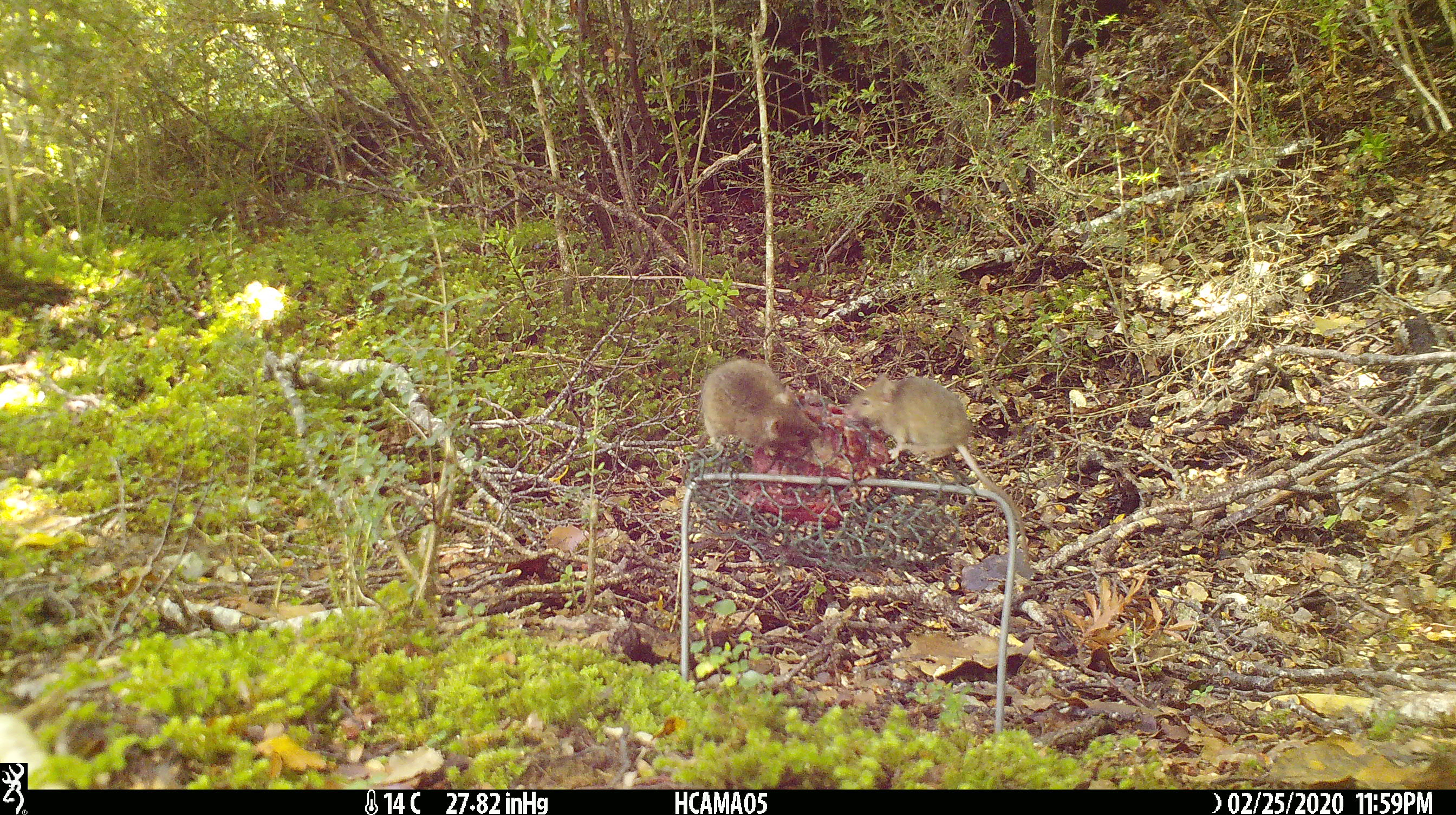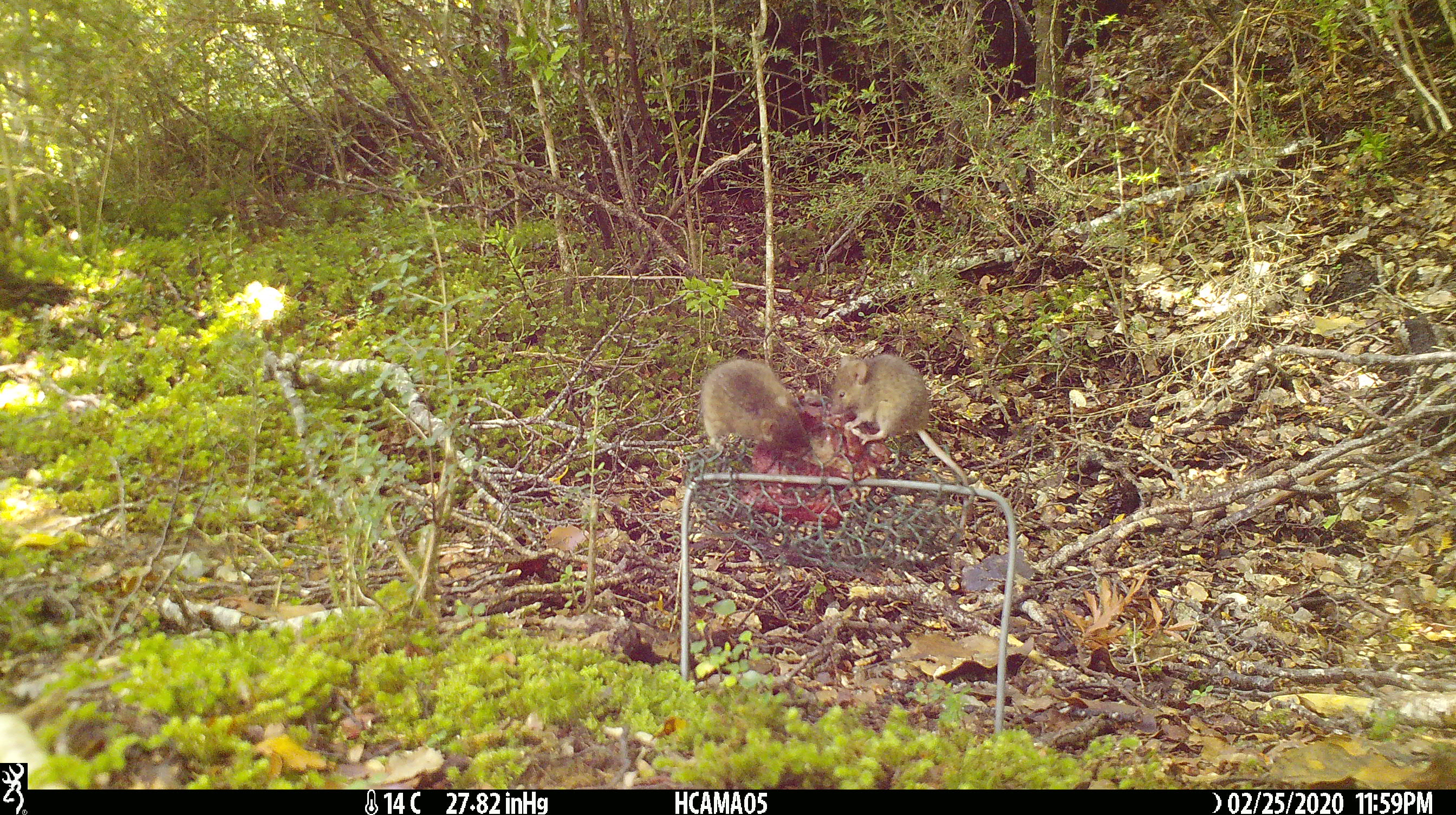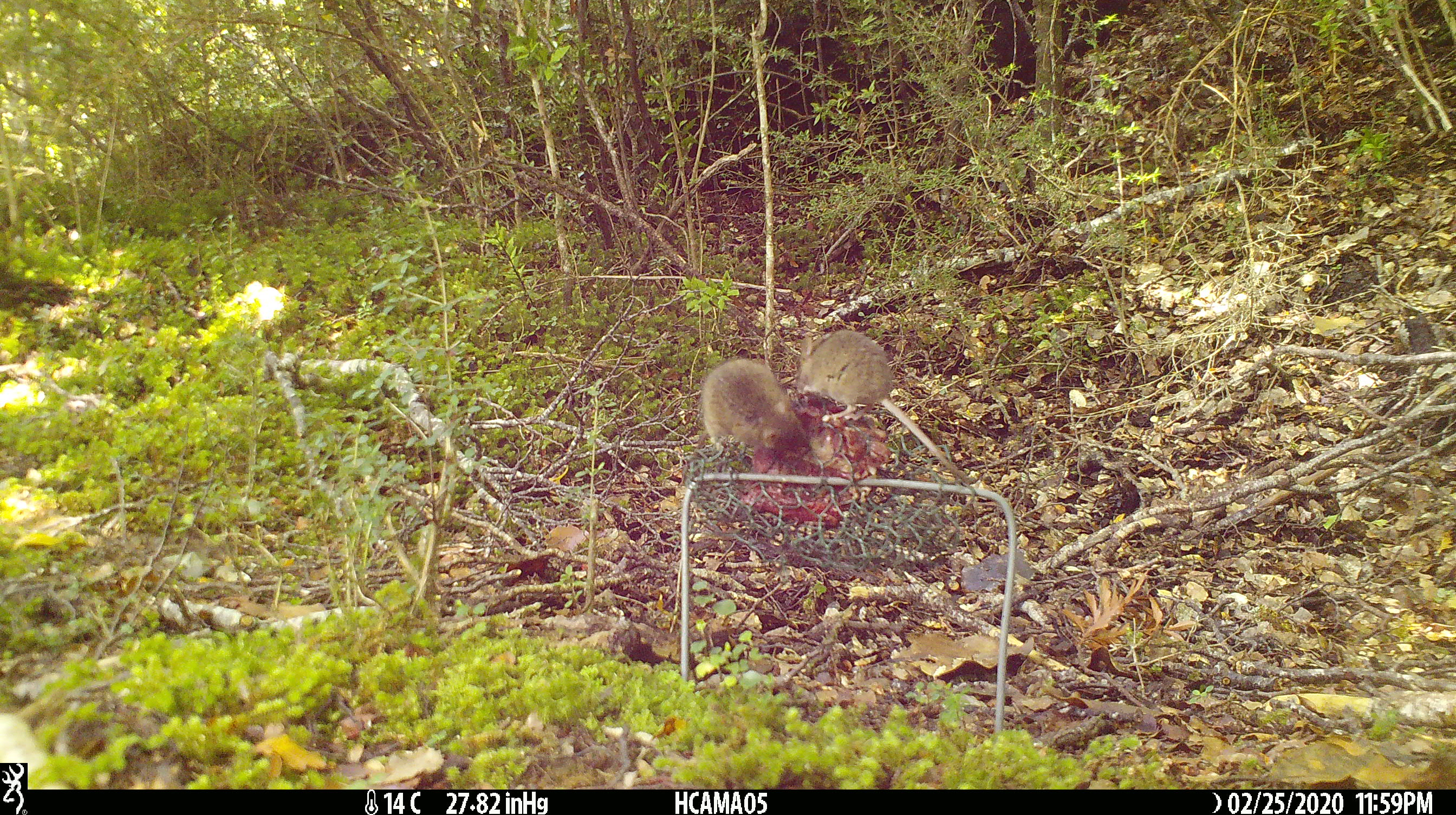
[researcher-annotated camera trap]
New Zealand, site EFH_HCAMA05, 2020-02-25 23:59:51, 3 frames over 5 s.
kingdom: Animalia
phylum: Chordata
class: Mammalia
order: Rodentia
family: Muridae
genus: Mus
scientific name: Mus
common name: mouse